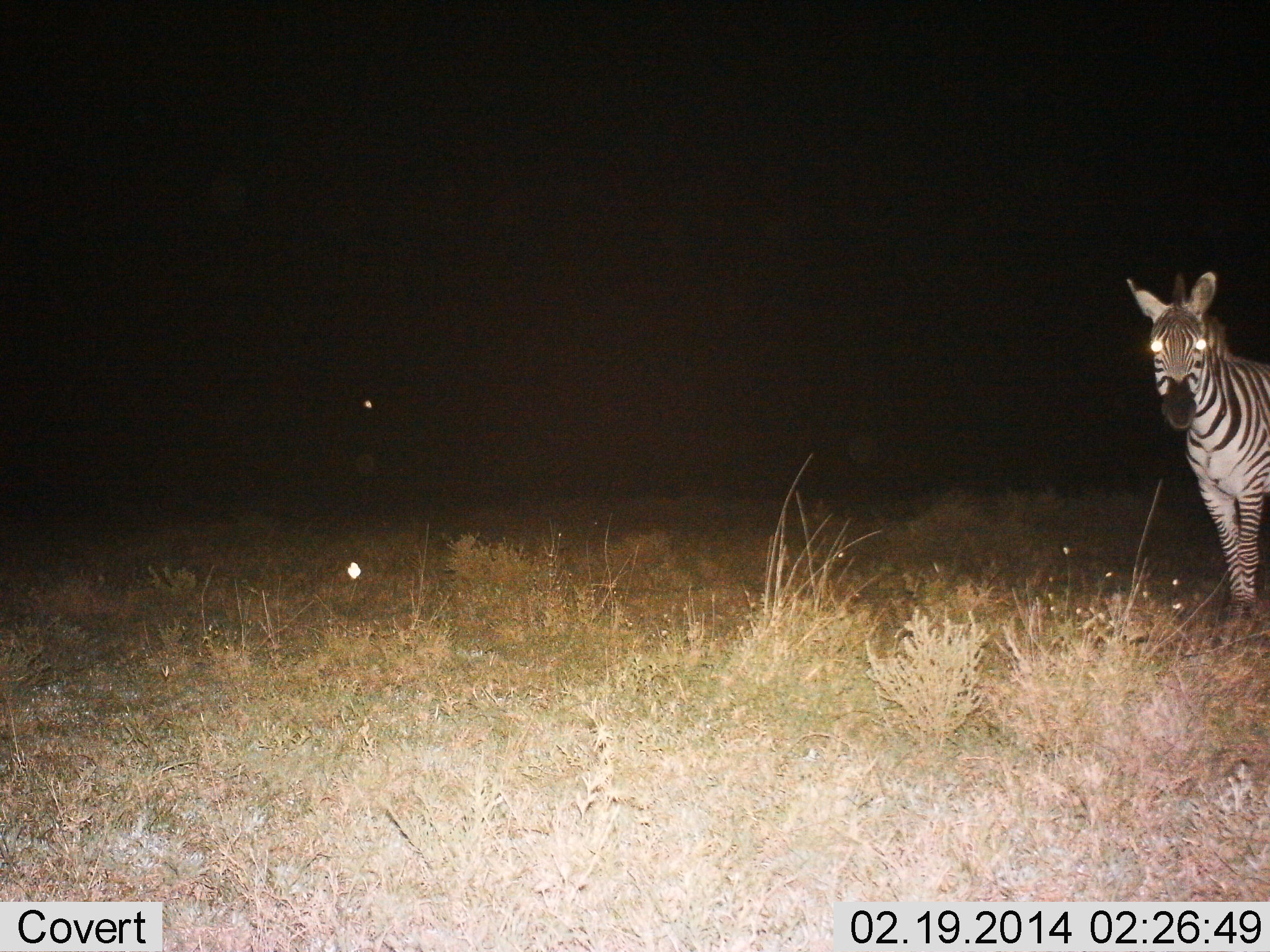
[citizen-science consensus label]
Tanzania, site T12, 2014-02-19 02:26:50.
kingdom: Animalia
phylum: Chordata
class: Mammalia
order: Perissodactyla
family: Equidae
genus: Equus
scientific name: Equus quagga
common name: plains zebra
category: zebra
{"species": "zebra (plains zebra) (Equus quagga)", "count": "1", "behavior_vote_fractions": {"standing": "90%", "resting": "0%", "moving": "10%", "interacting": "0%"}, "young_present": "0%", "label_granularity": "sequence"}